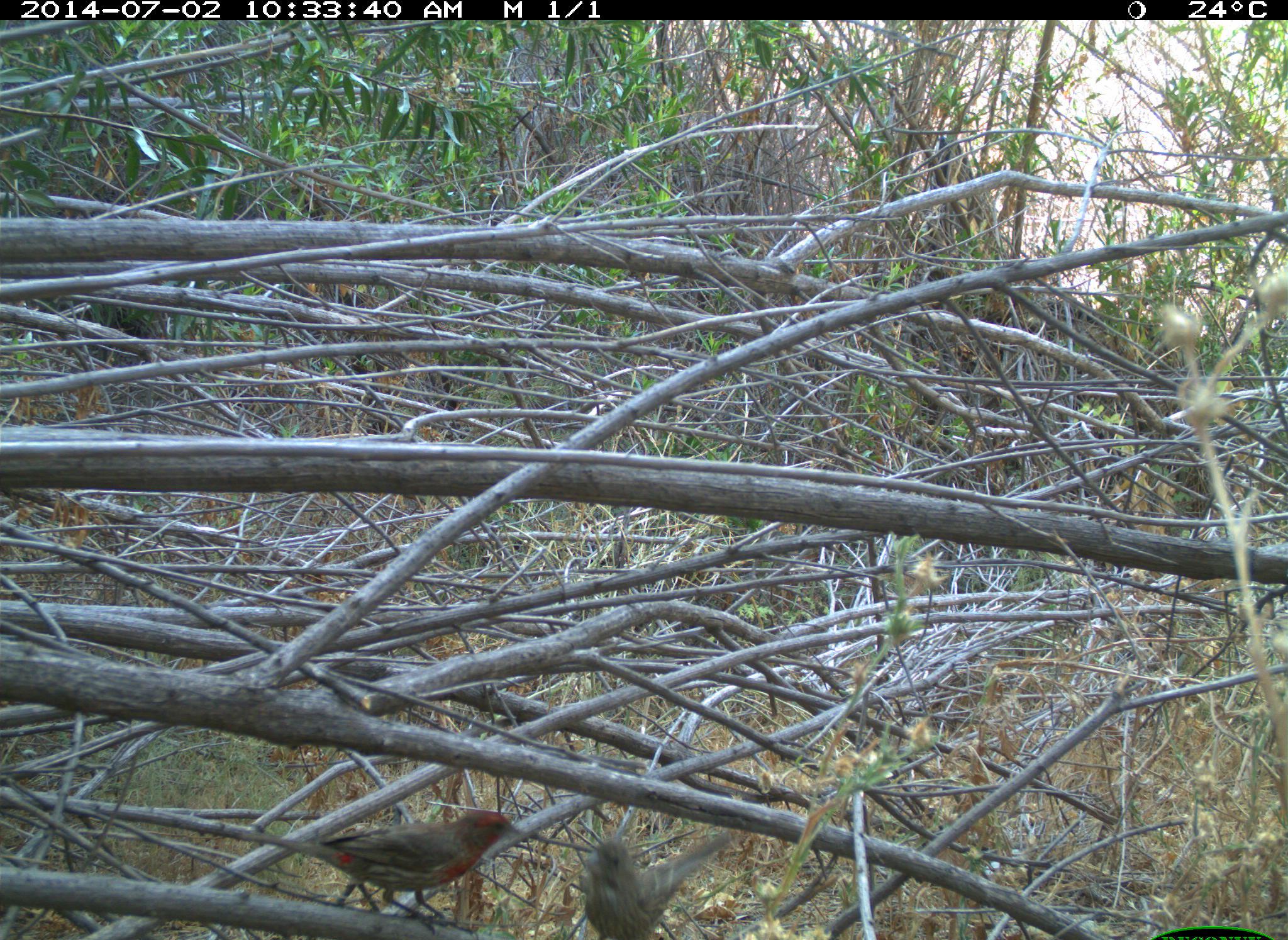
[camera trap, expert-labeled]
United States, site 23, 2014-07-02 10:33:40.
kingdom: Animalia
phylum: Chordata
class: Aves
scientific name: Aves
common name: bird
Bird (Aves).